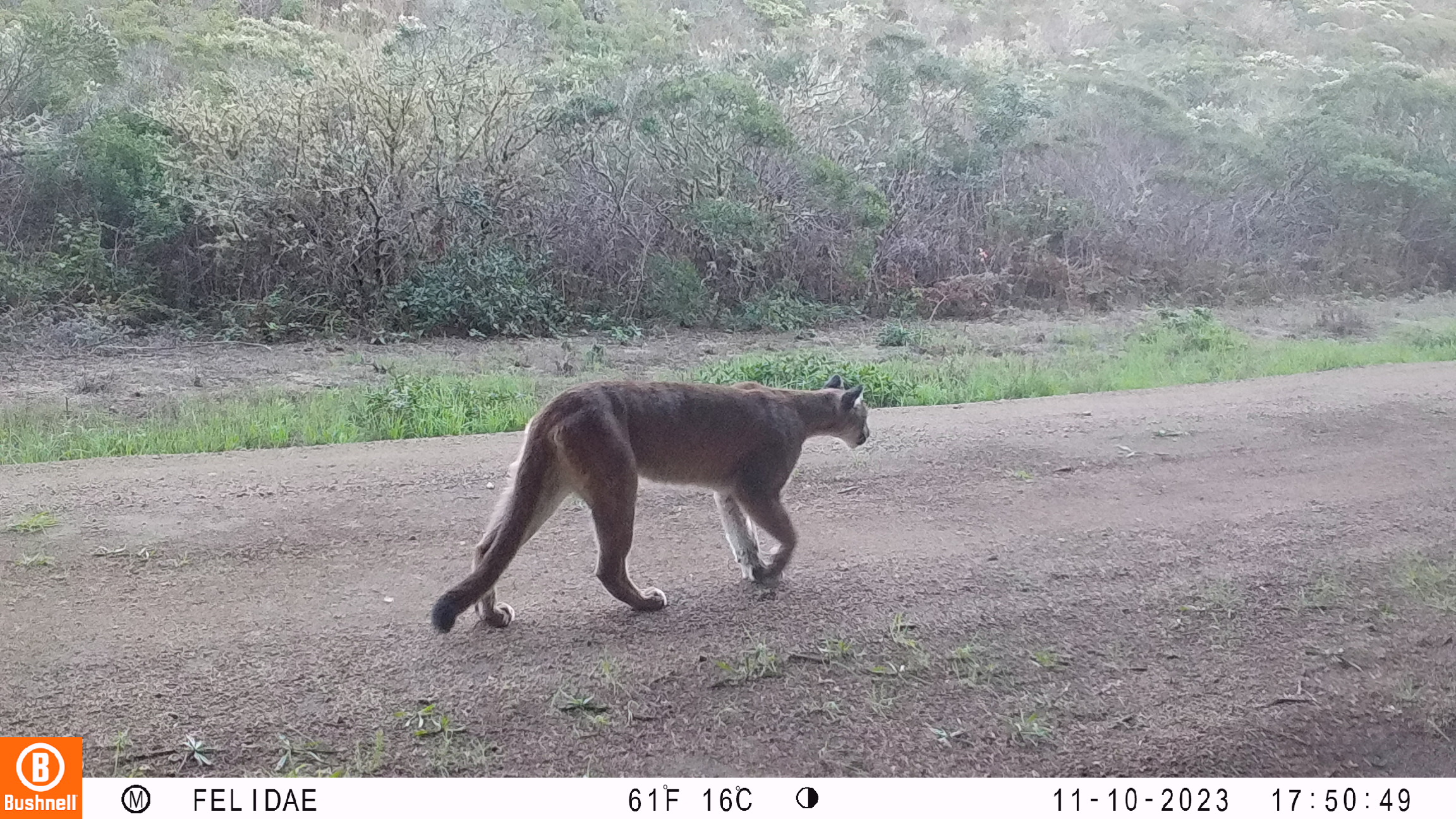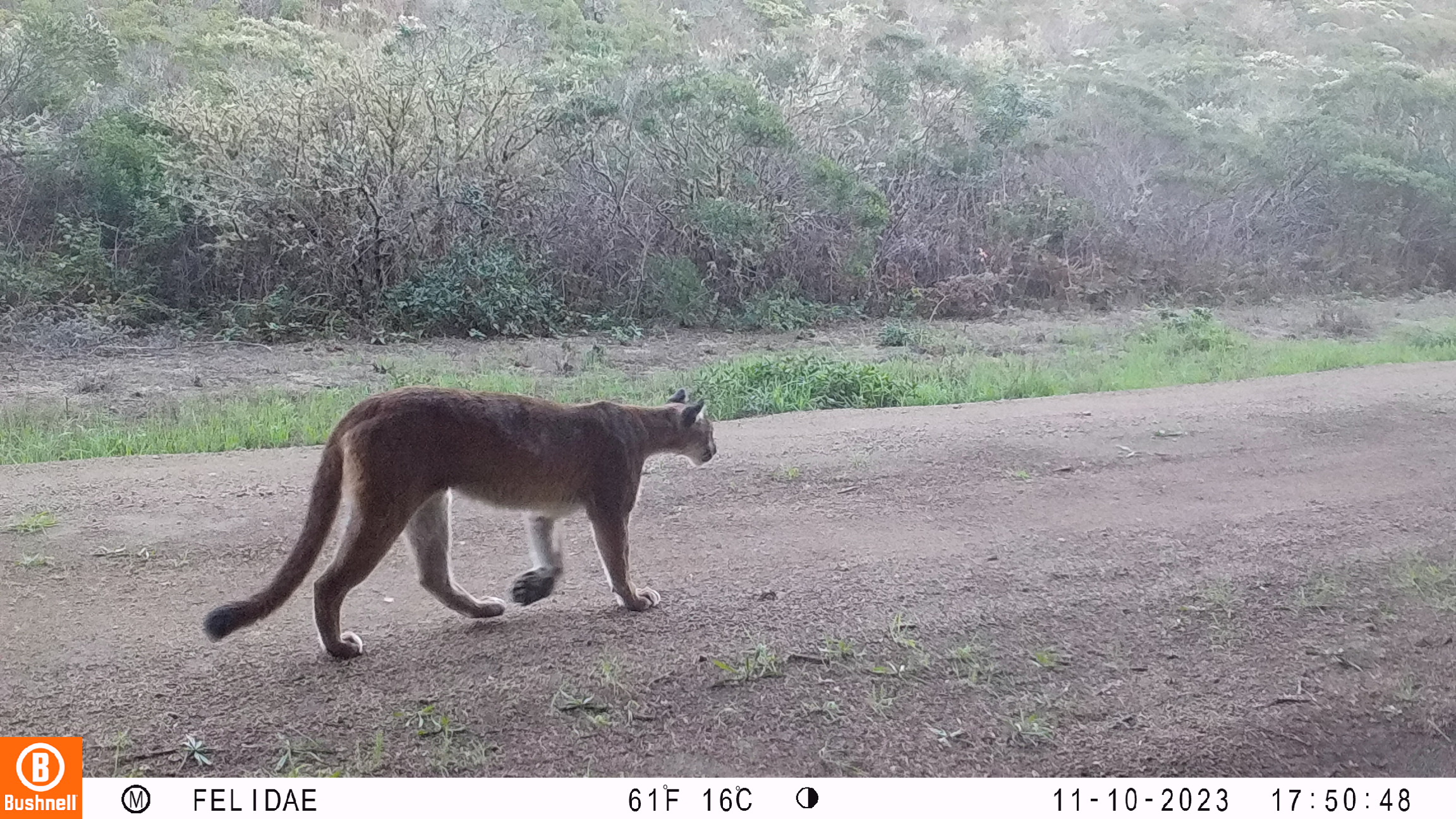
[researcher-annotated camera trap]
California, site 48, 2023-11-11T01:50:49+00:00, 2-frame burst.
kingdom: Animalia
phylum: Chordata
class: Mammalia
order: Carnivora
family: Felidae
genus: Puma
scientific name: Puma concolor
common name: puma